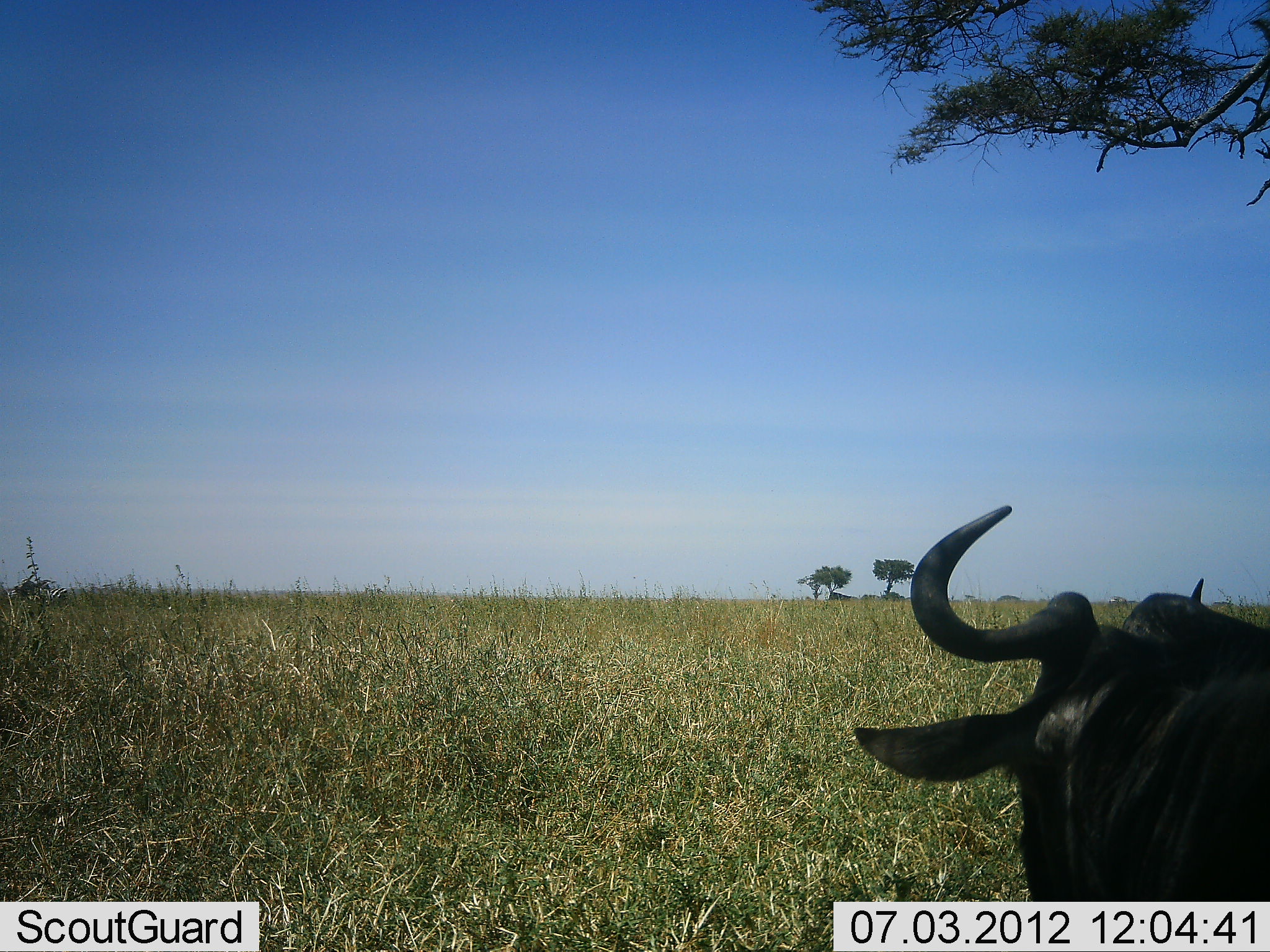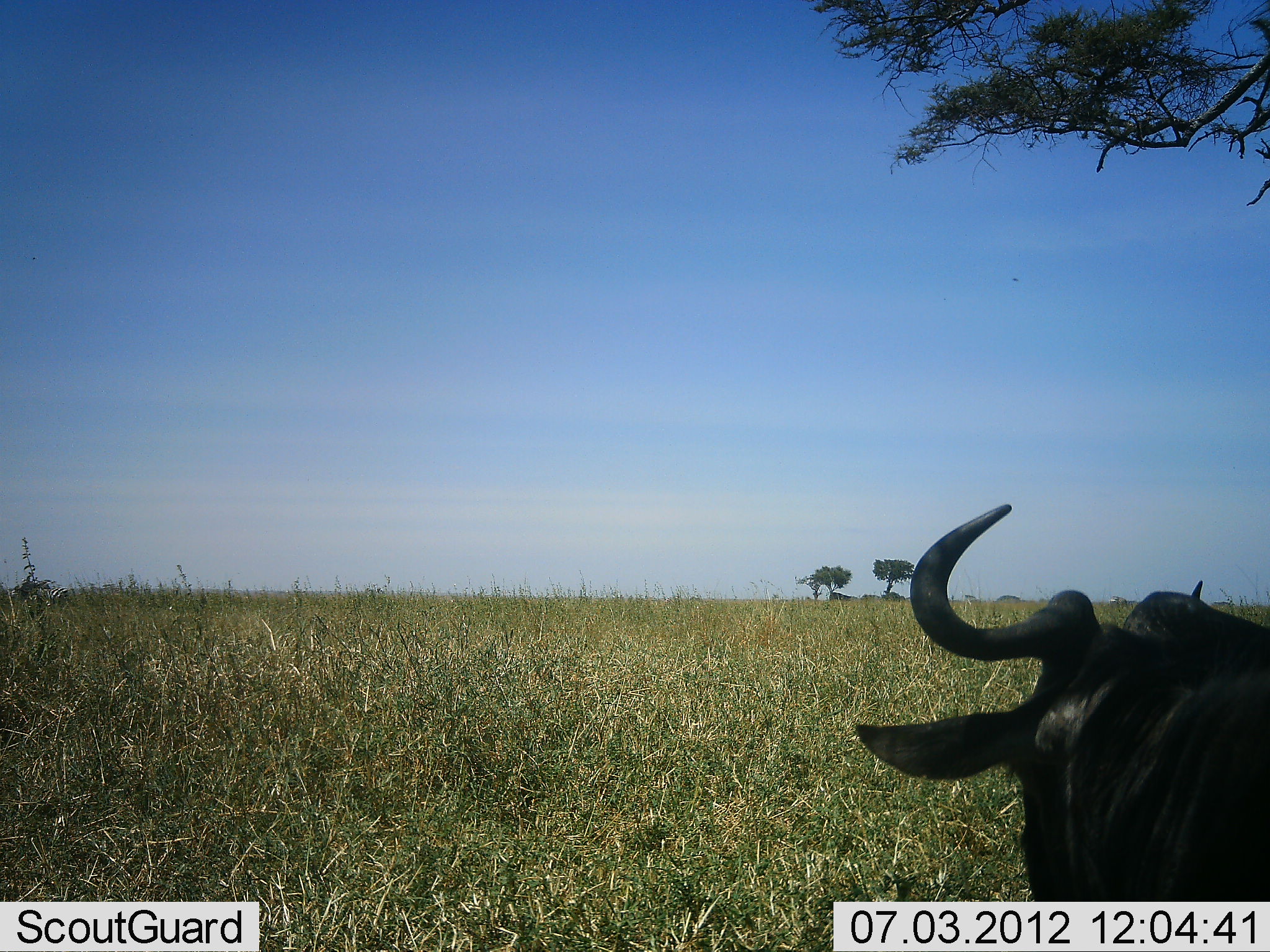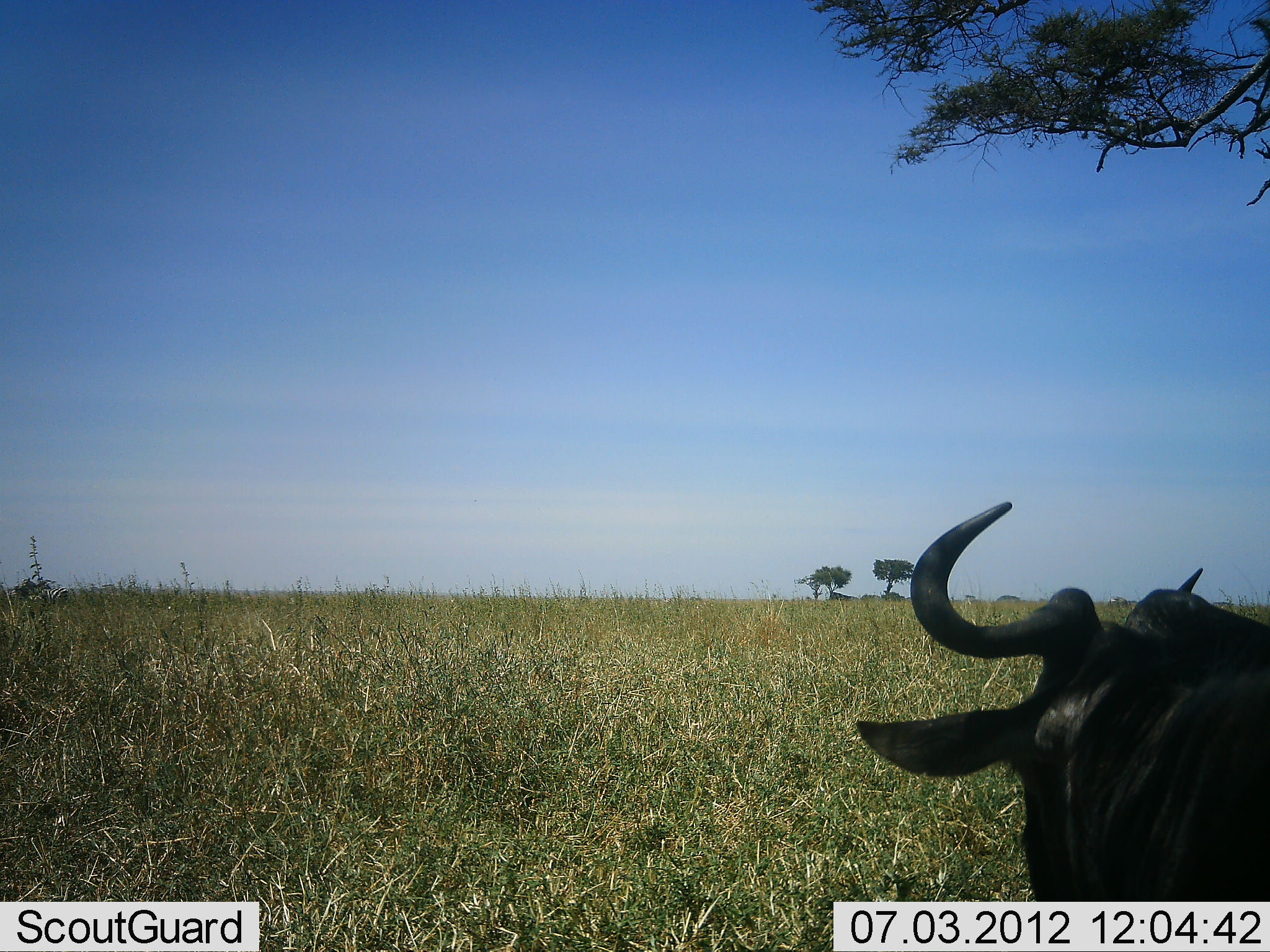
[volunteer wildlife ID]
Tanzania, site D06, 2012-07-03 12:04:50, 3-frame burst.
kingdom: Animalia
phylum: Chordata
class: Mammalia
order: Artiodactyla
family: Bovidae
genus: Connochaetes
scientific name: Connochaetes taurinus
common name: blue wildebeest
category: wildebeest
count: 1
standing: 64%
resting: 36%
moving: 0%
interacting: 0%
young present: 0%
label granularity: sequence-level